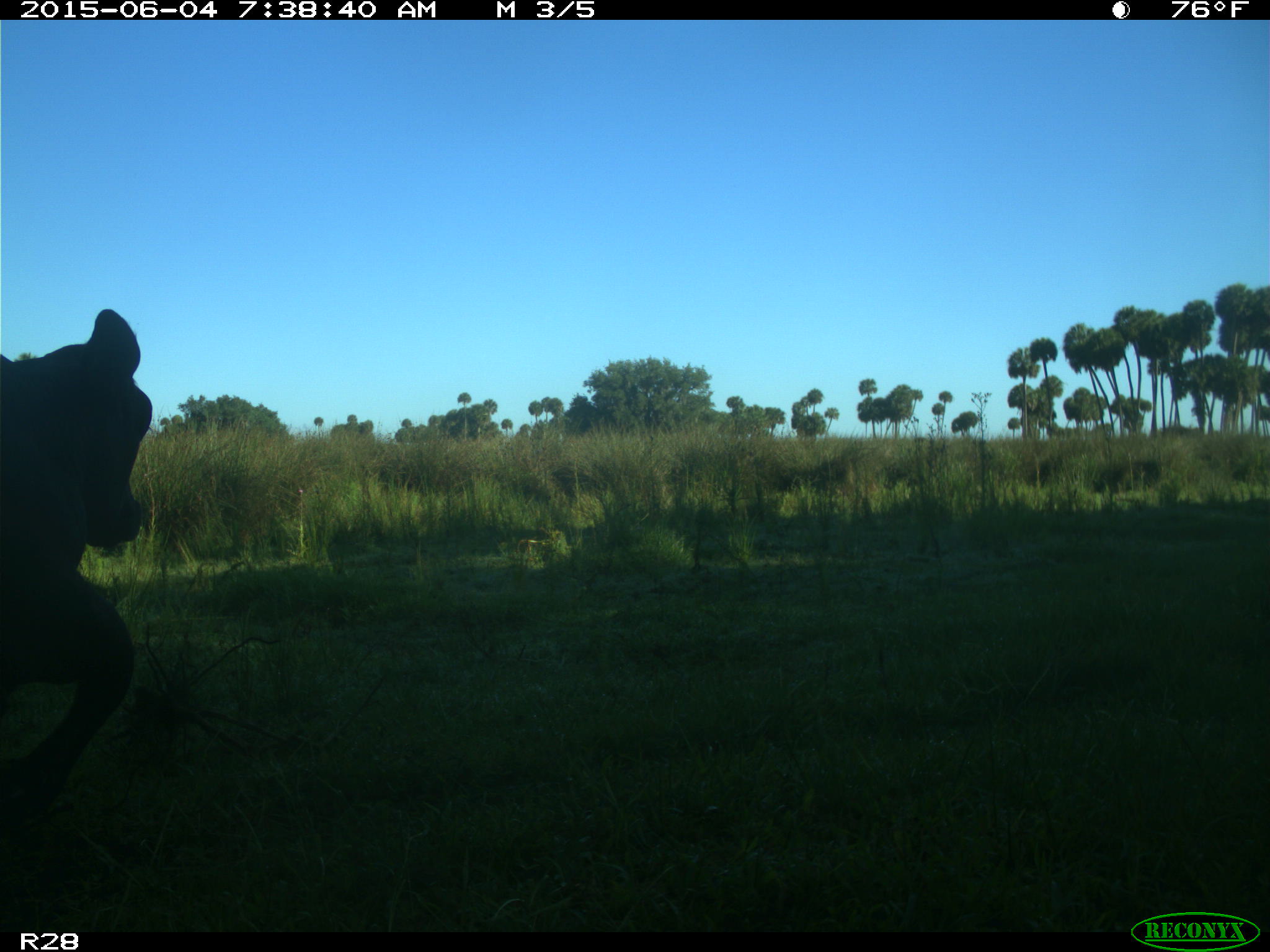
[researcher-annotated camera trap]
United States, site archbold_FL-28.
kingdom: Animalia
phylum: Chordata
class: Mammalia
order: Artiodactyla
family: Bovidae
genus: Bos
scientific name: Bos taurus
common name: domestic cow